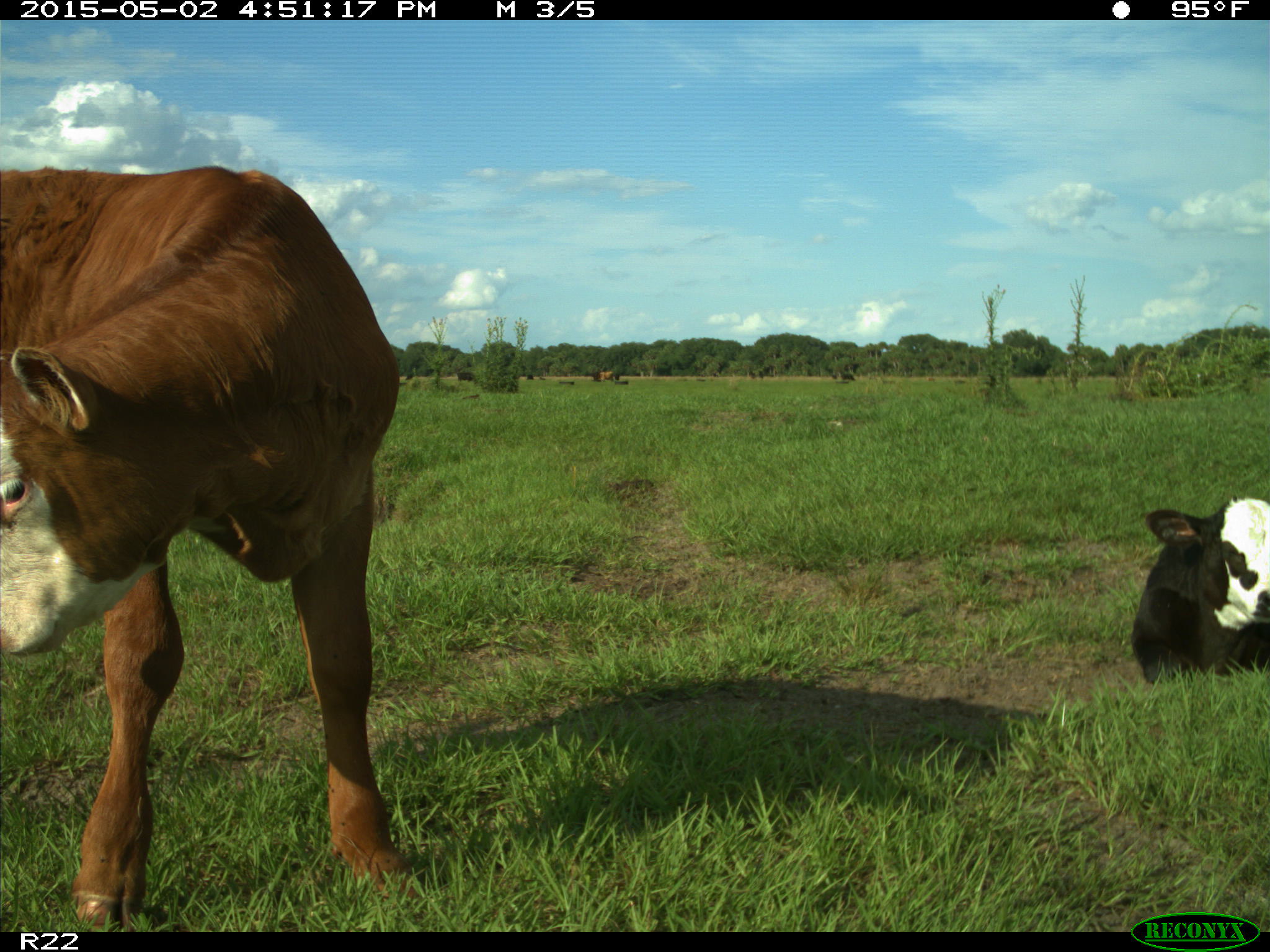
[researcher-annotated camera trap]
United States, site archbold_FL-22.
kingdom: Animalia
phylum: Chordata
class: Mammalia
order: Artiodactyla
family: Bovidae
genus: Bos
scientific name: Bos taurus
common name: domestic cow